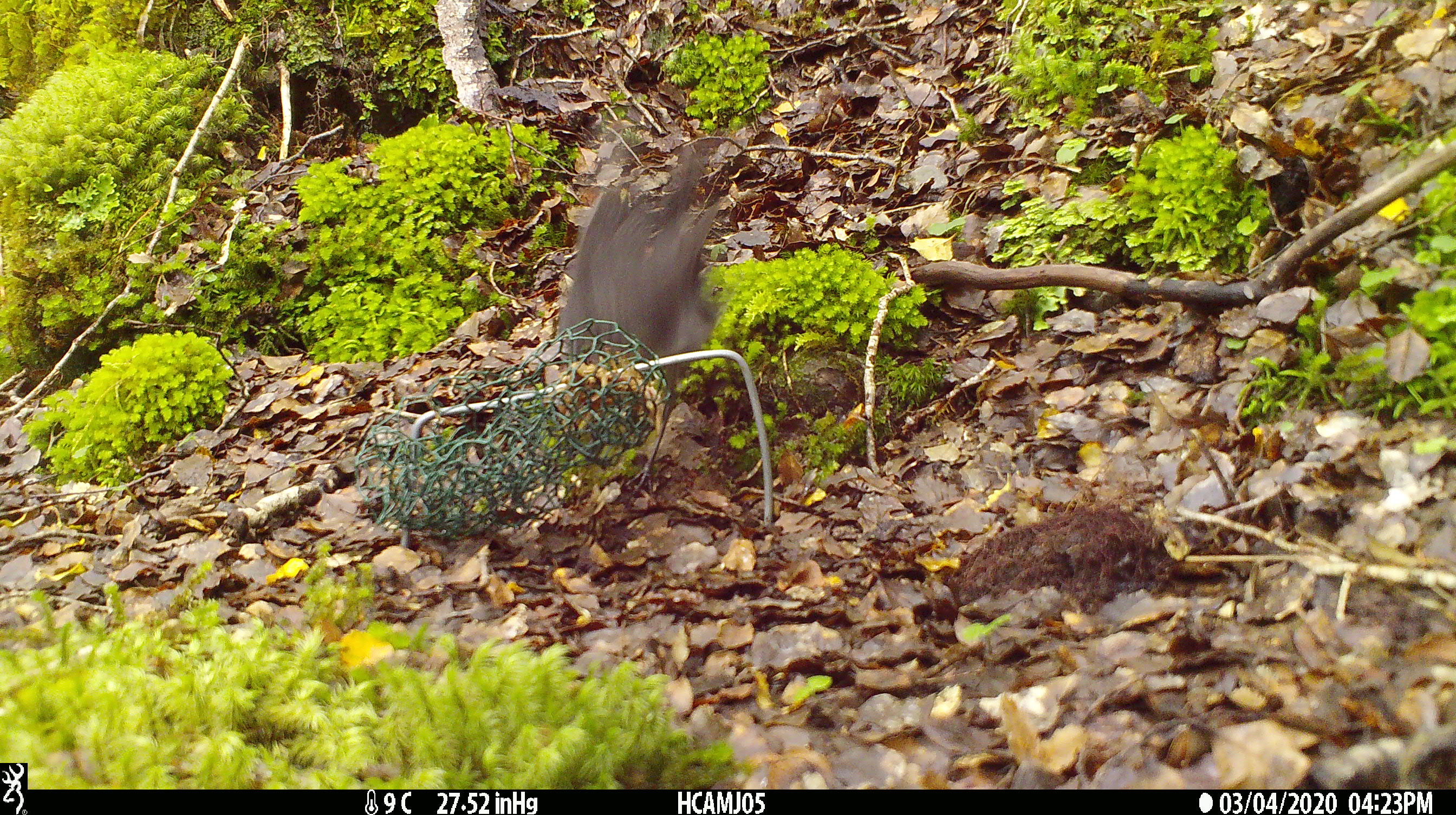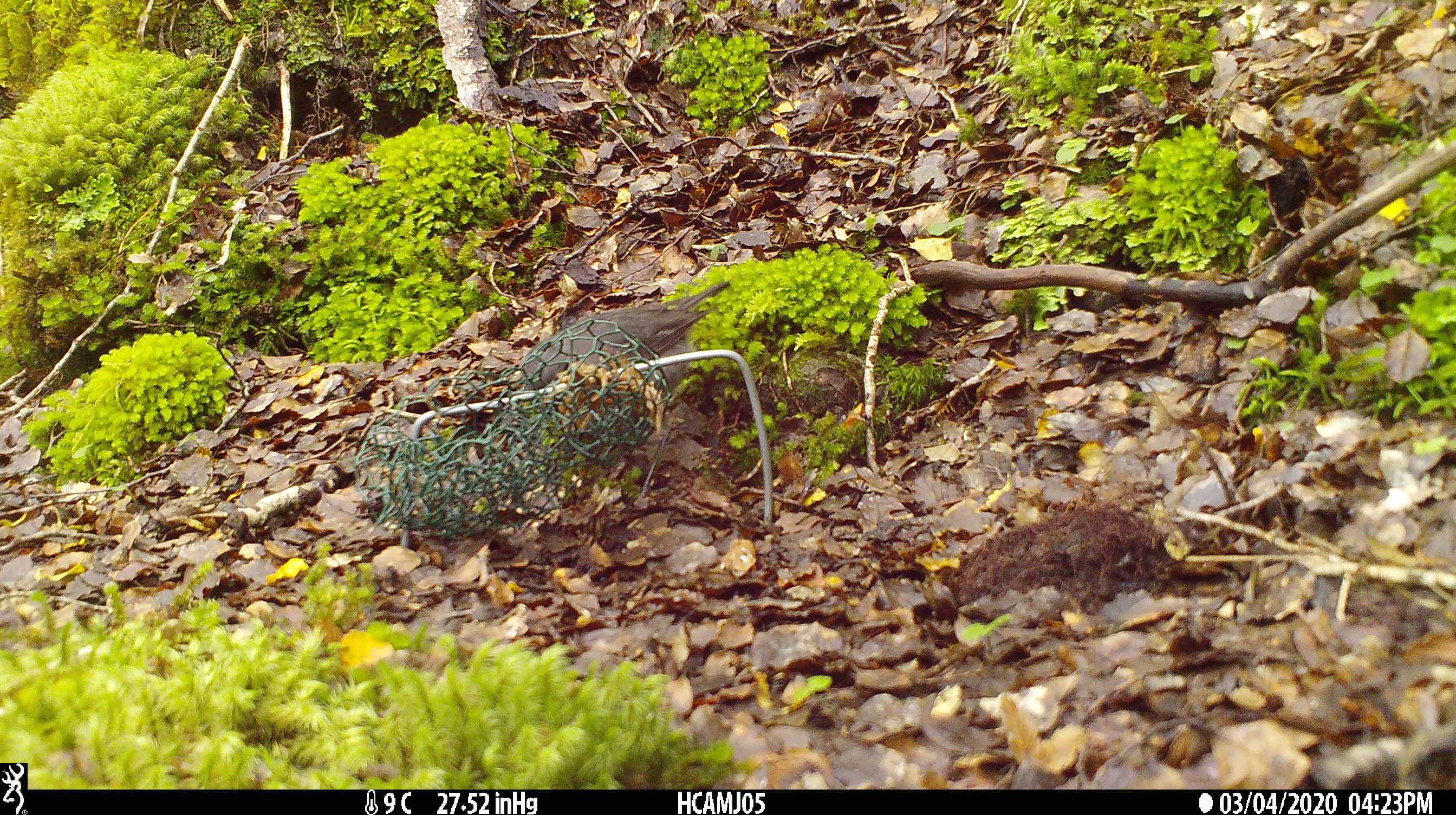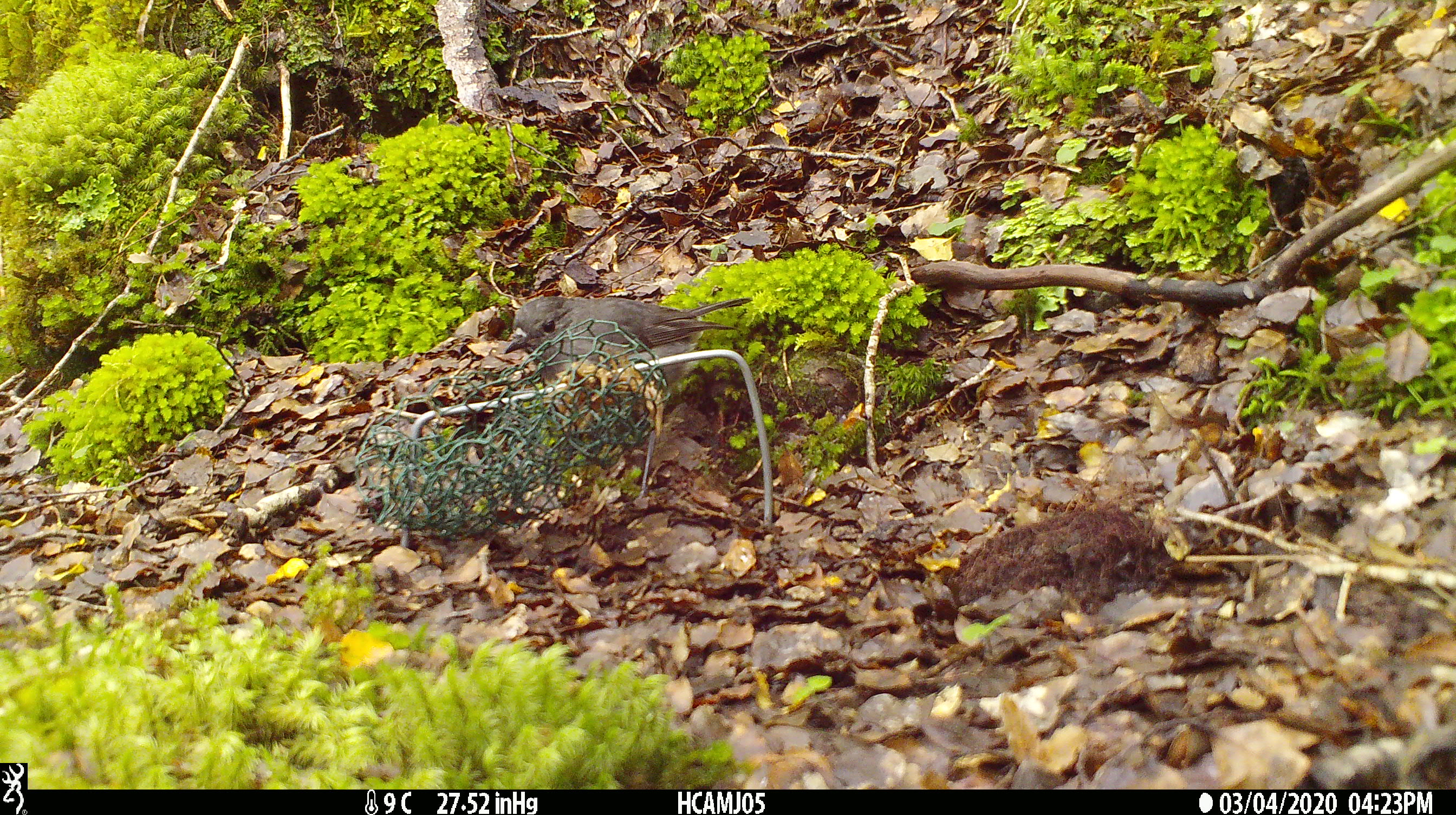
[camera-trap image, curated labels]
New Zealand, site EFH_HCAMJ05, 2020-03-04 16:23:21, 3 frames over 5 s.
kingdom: Animalia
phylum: Chordata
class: Aves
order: Passeriformes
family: Petroicidae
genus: Petroica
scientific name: Petroica australis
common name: new zealand robin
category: robin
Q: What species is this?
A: Robin (new zealand robin) (Petroica australis).